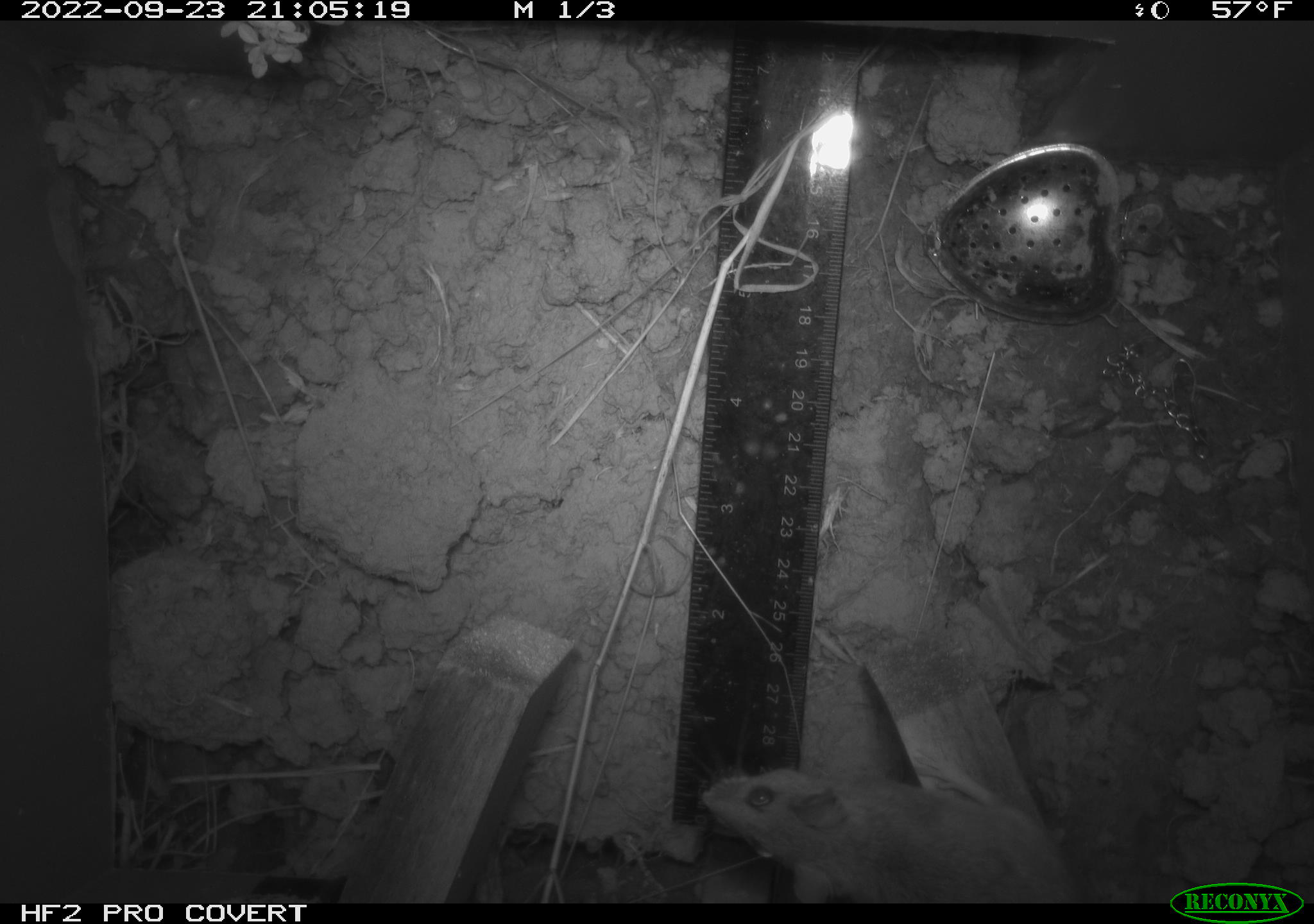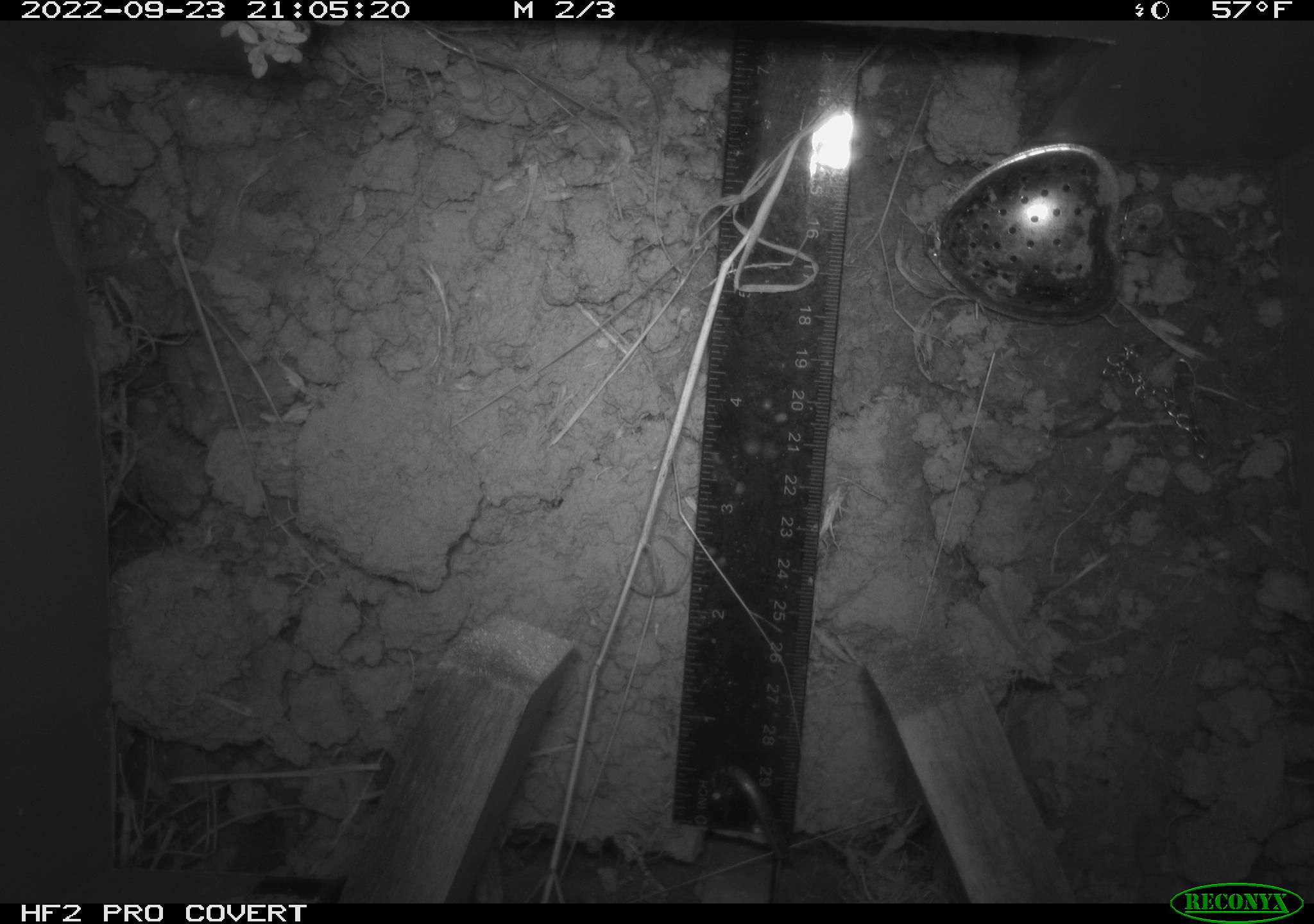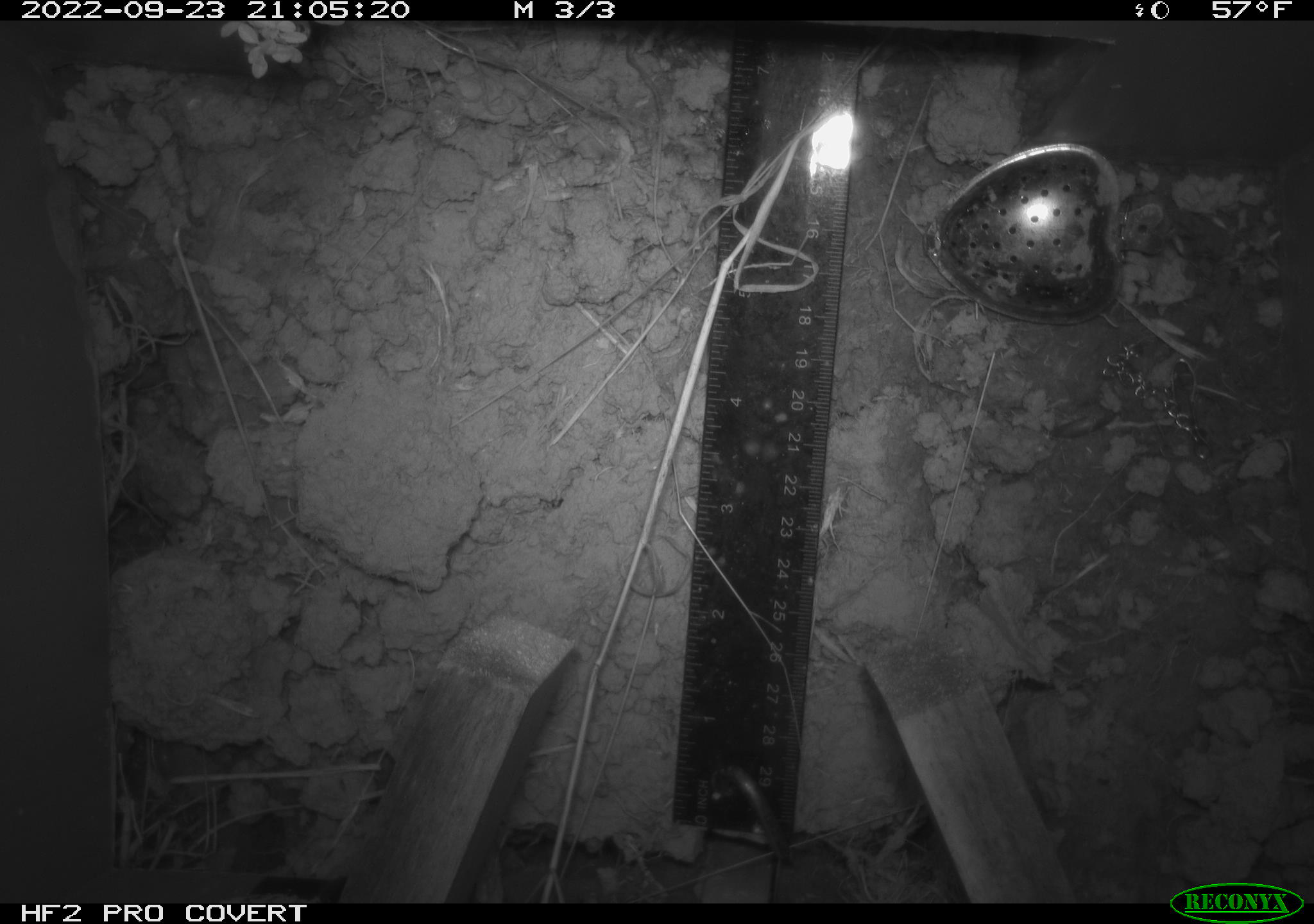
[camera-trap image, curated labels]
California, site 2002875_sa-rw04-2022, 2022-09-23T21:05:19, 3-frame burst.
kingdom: Animalia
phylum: Chordata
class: Mammalia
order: Rodentia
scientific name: Rodentia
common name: mouse species